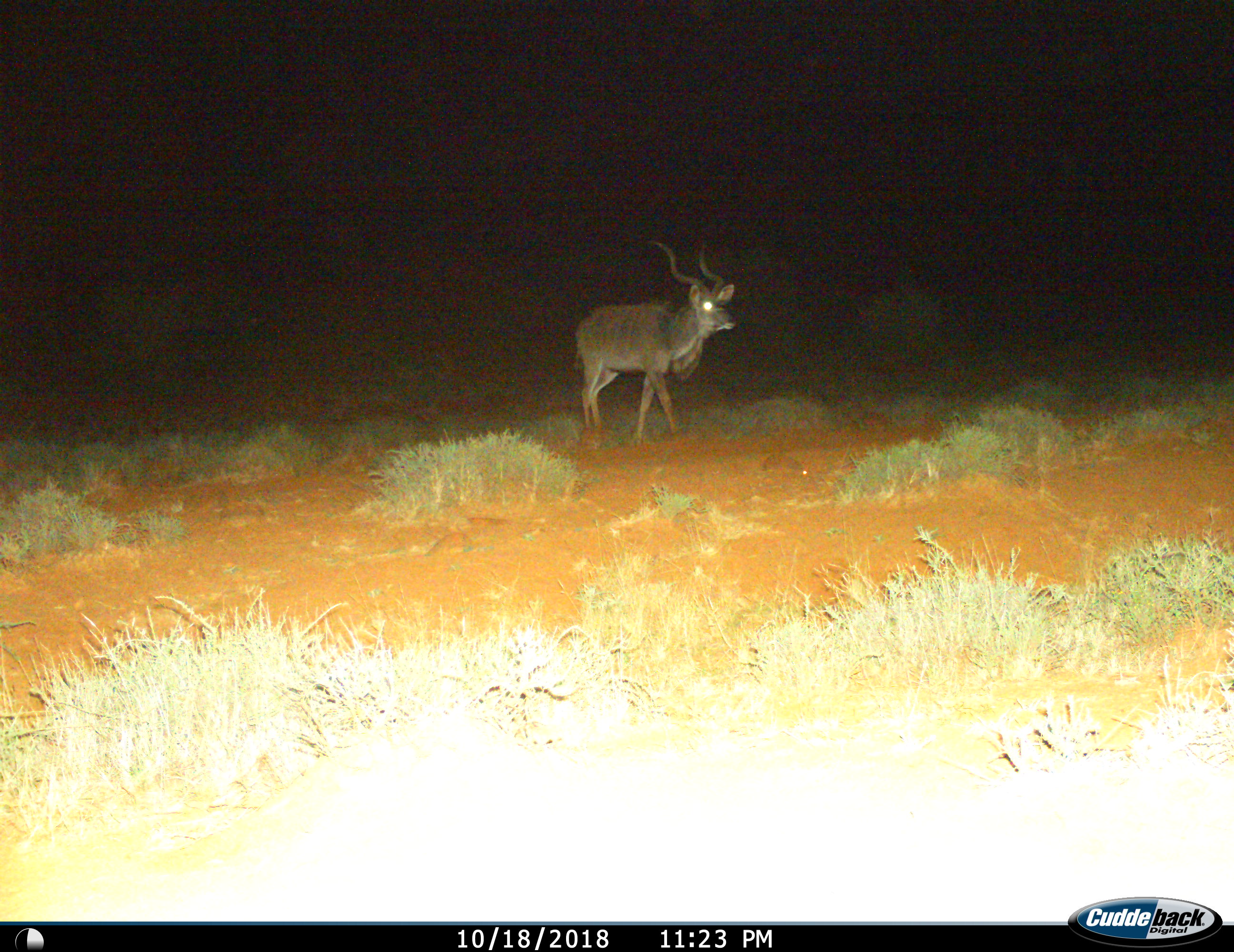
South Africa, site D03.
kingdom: Animalia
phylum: Chordata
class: Mammalia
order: Artiodactyla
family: Bovidae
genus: Tragelaphus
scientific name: Tragelaphus strepsiceros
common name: greater kudu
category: kudu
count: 1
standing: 22%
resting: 0%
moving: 78%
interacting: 0%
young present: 0%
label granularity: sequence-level